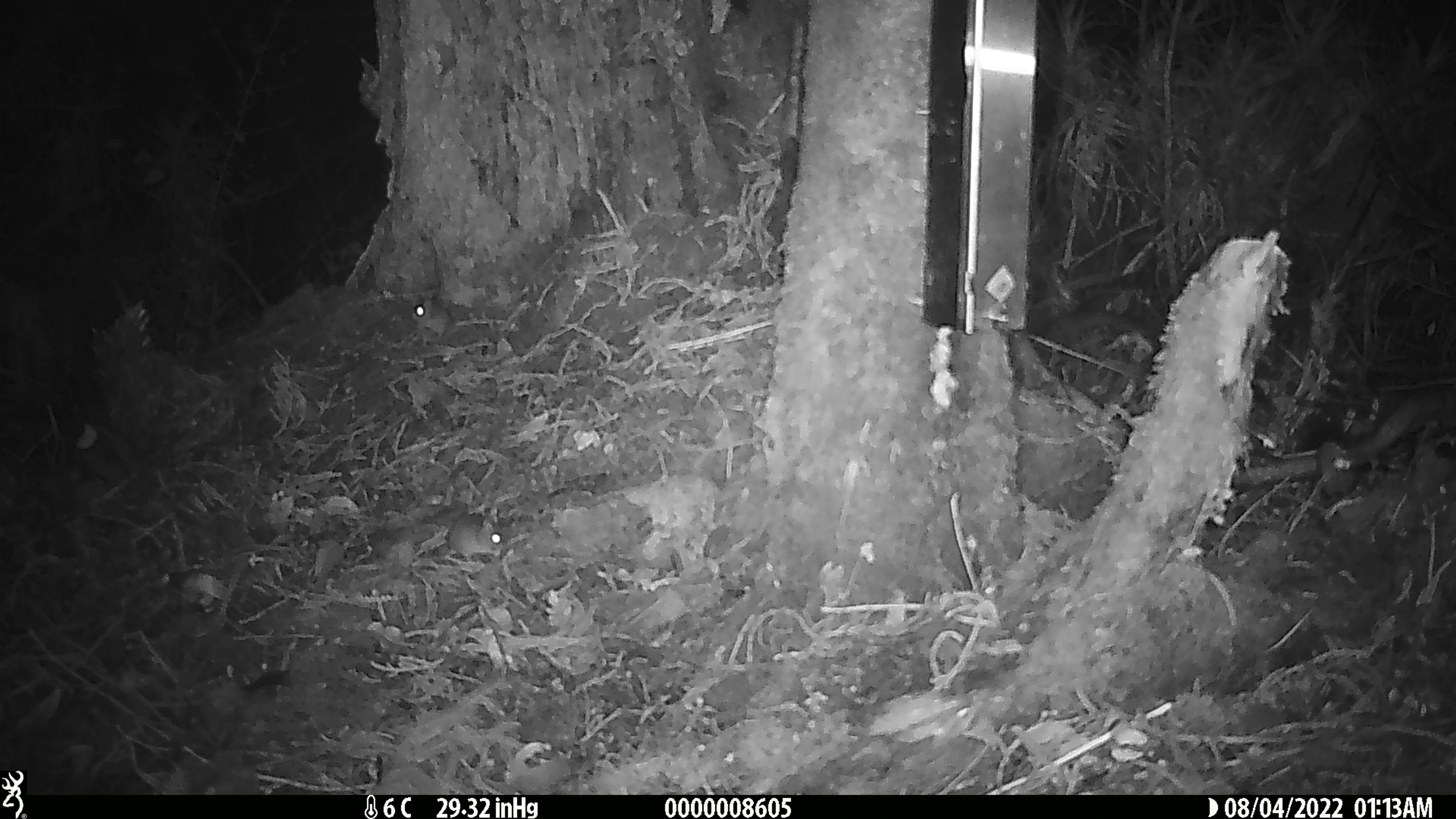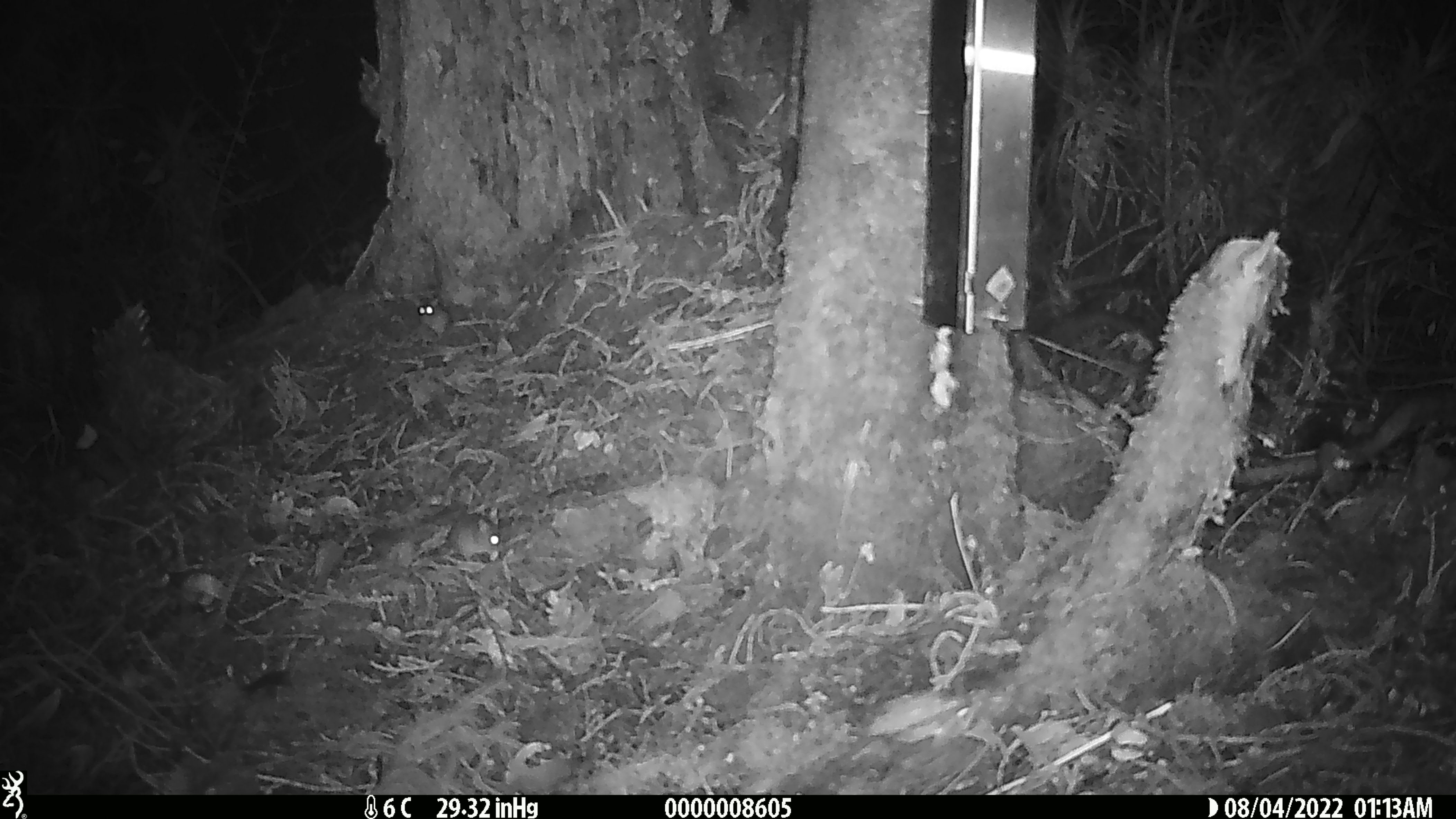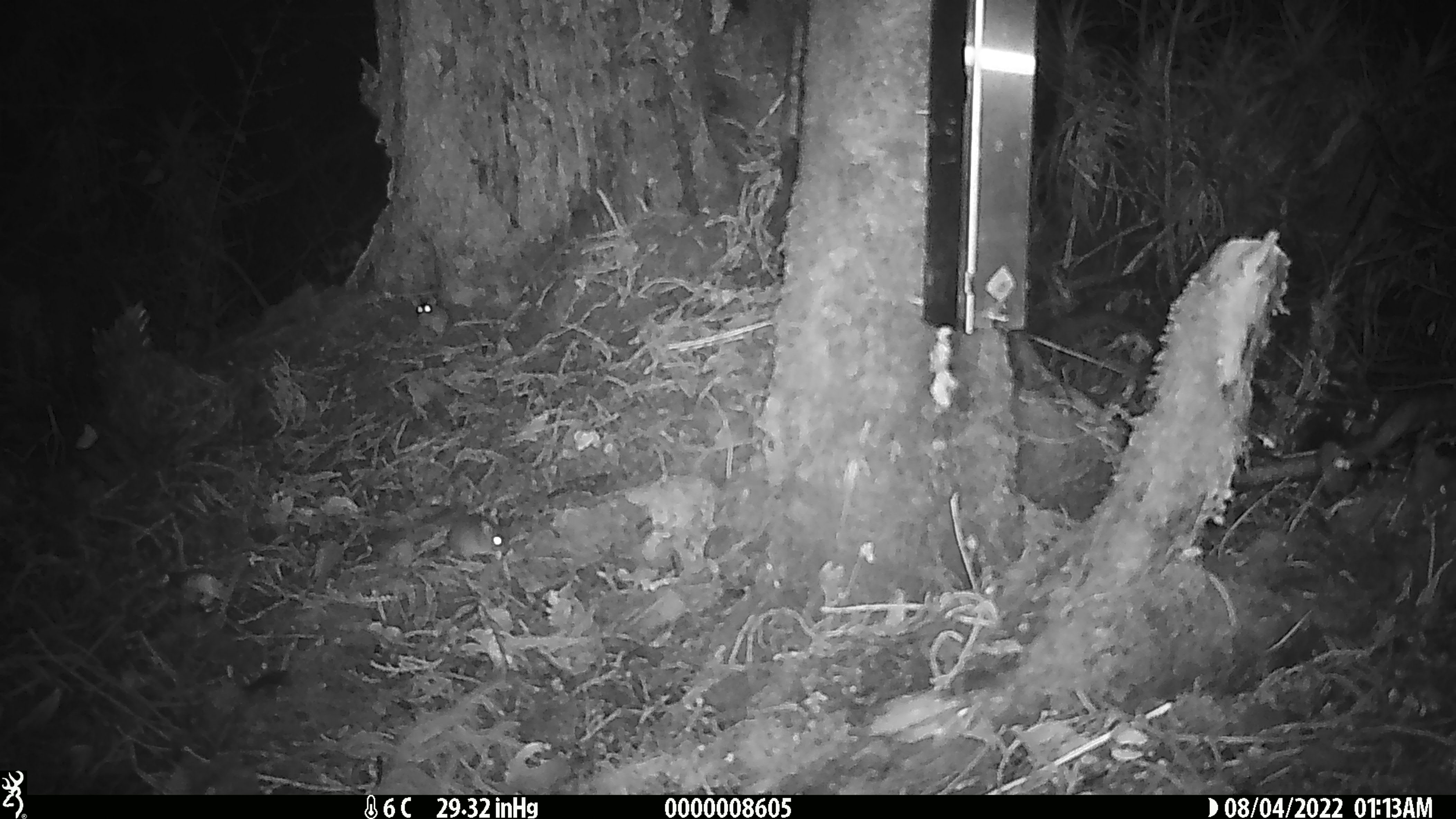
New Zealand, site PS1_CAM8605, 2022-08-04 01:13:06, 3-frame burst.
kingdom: Animalia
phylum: Chordata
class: Mammalia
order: Rodentia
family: Muridae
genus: Mus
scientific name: Mus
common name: mouse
Mouse (Mus).